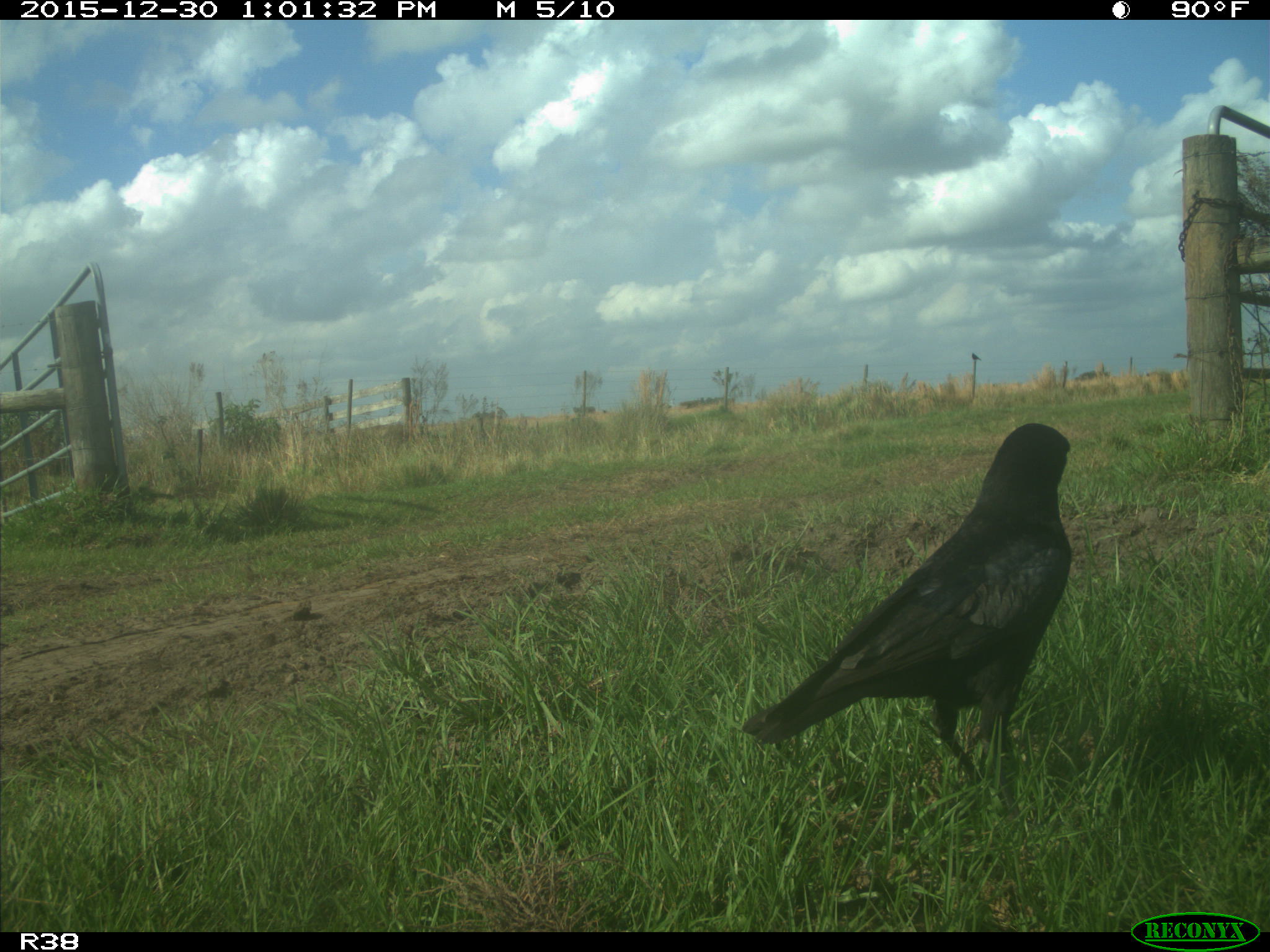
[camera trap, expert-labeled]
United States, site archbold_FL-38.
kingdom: Animalia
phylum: Chordata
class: Aves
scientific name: Aves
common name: birds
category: unidentified bird